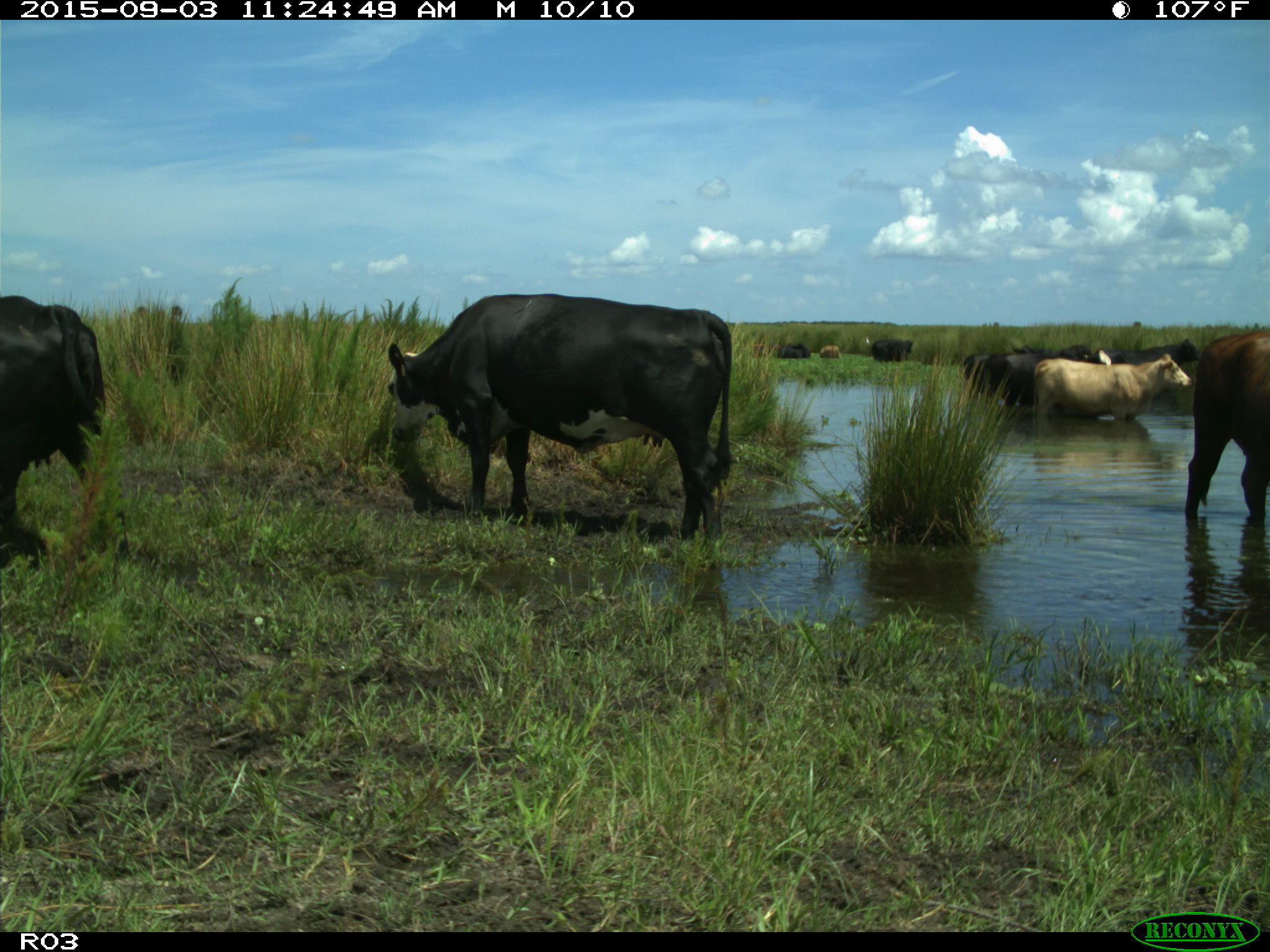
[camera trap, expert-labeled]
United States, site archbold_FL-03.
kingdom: Animalia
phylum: Chordata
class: Mammalia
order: Artiodactyla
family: Bovidae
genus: Bos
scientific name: Bos taurus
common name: domestic cow